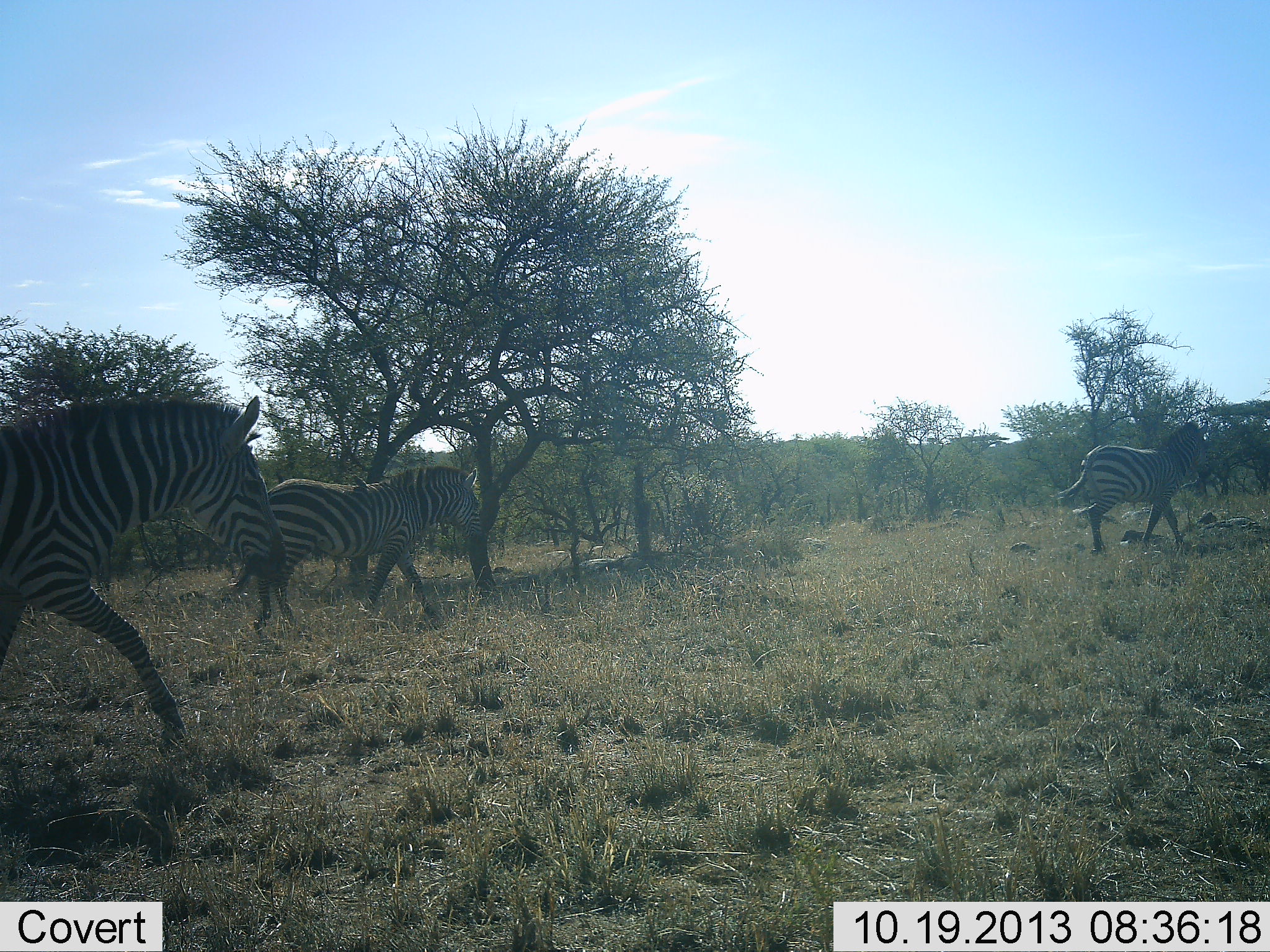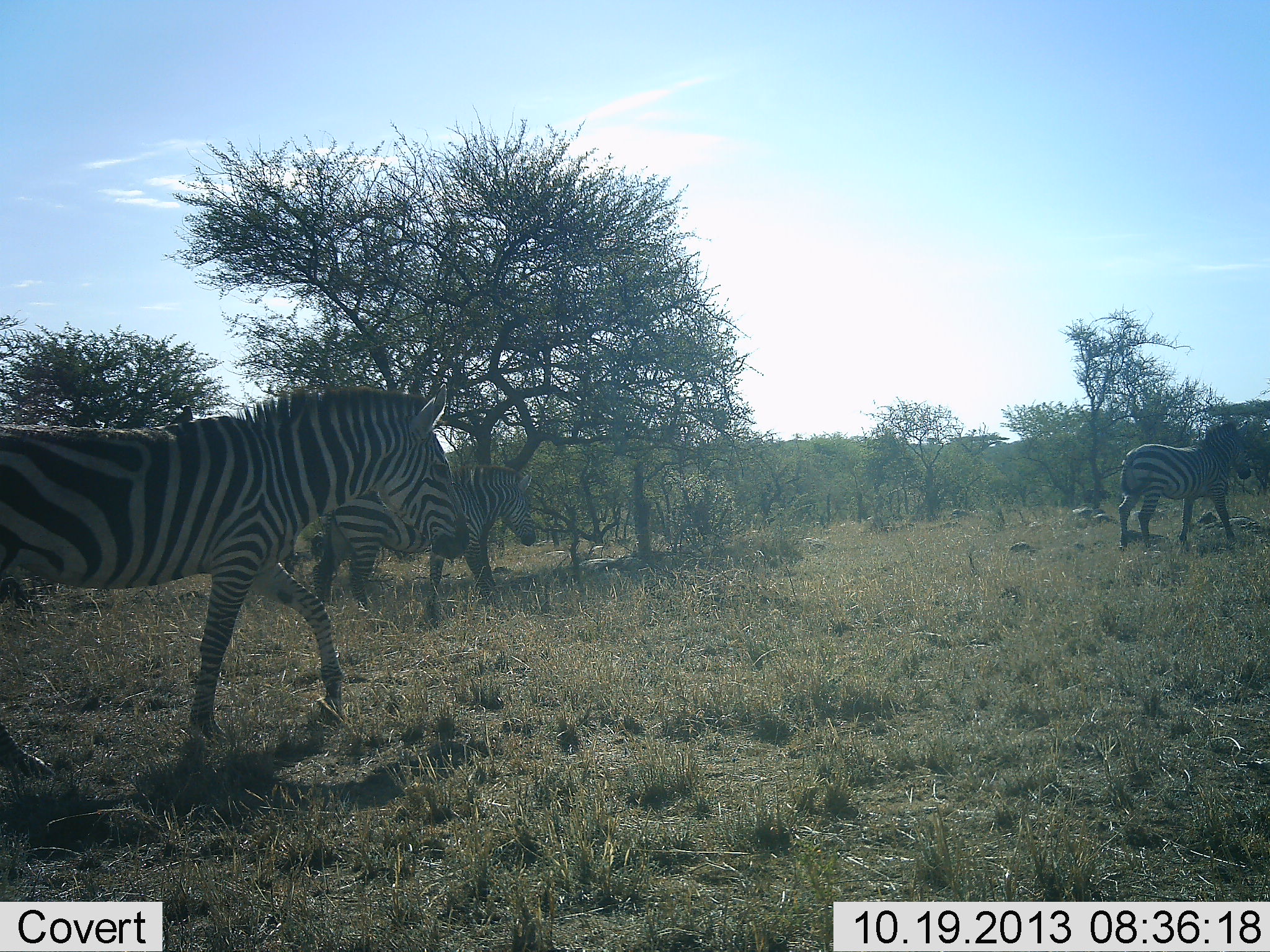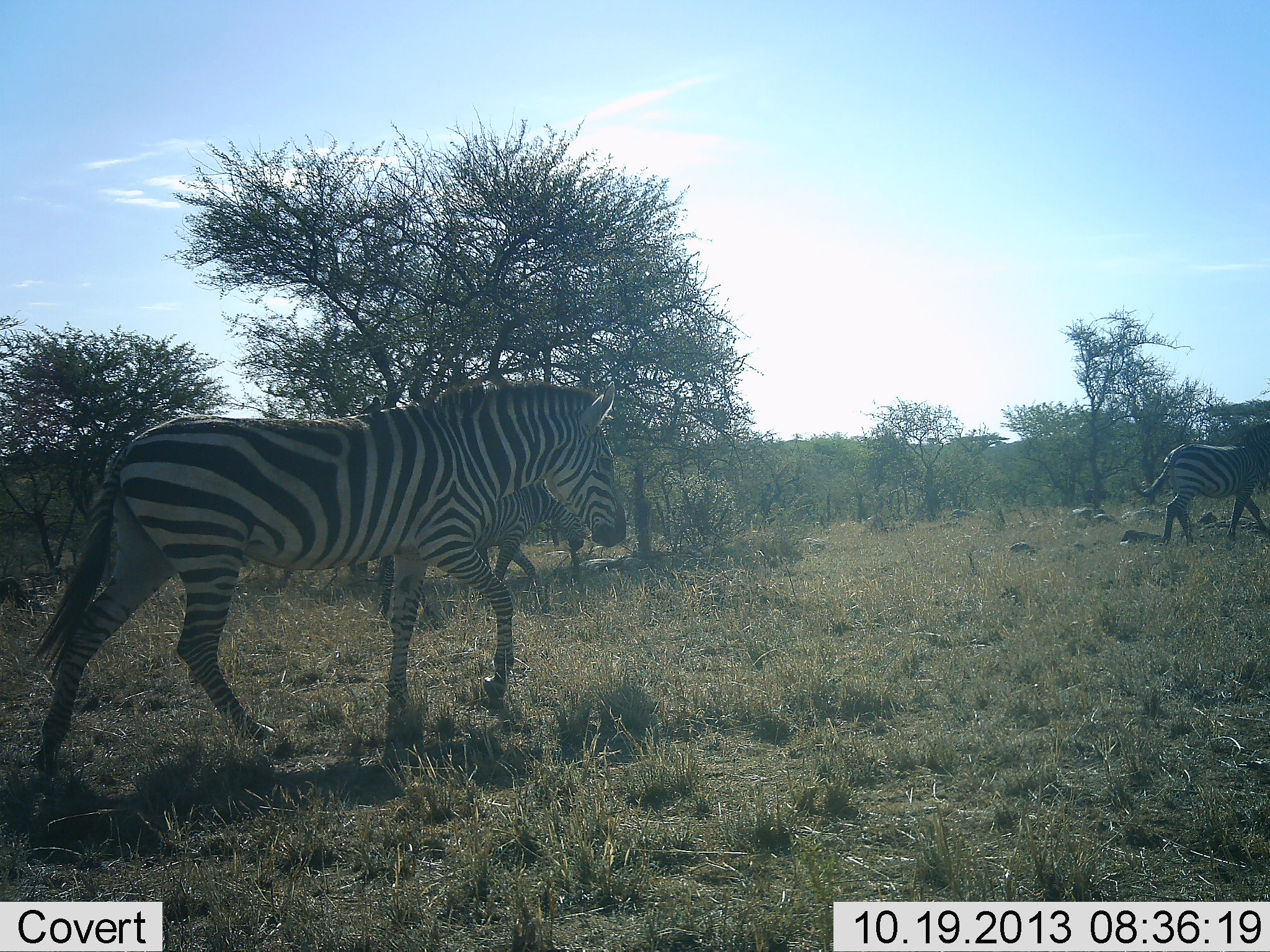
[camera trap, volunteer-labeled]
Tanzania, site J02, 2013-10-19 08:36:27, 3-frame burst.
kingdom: Animalia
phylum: Chordata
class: Mammalia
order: Perissodactyla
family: Equidae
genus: Equus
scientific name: Equus quagga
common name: plains zebra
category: zebra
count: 3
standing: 0%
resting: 0%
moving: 100%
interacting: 0%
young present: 0%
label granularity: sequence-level